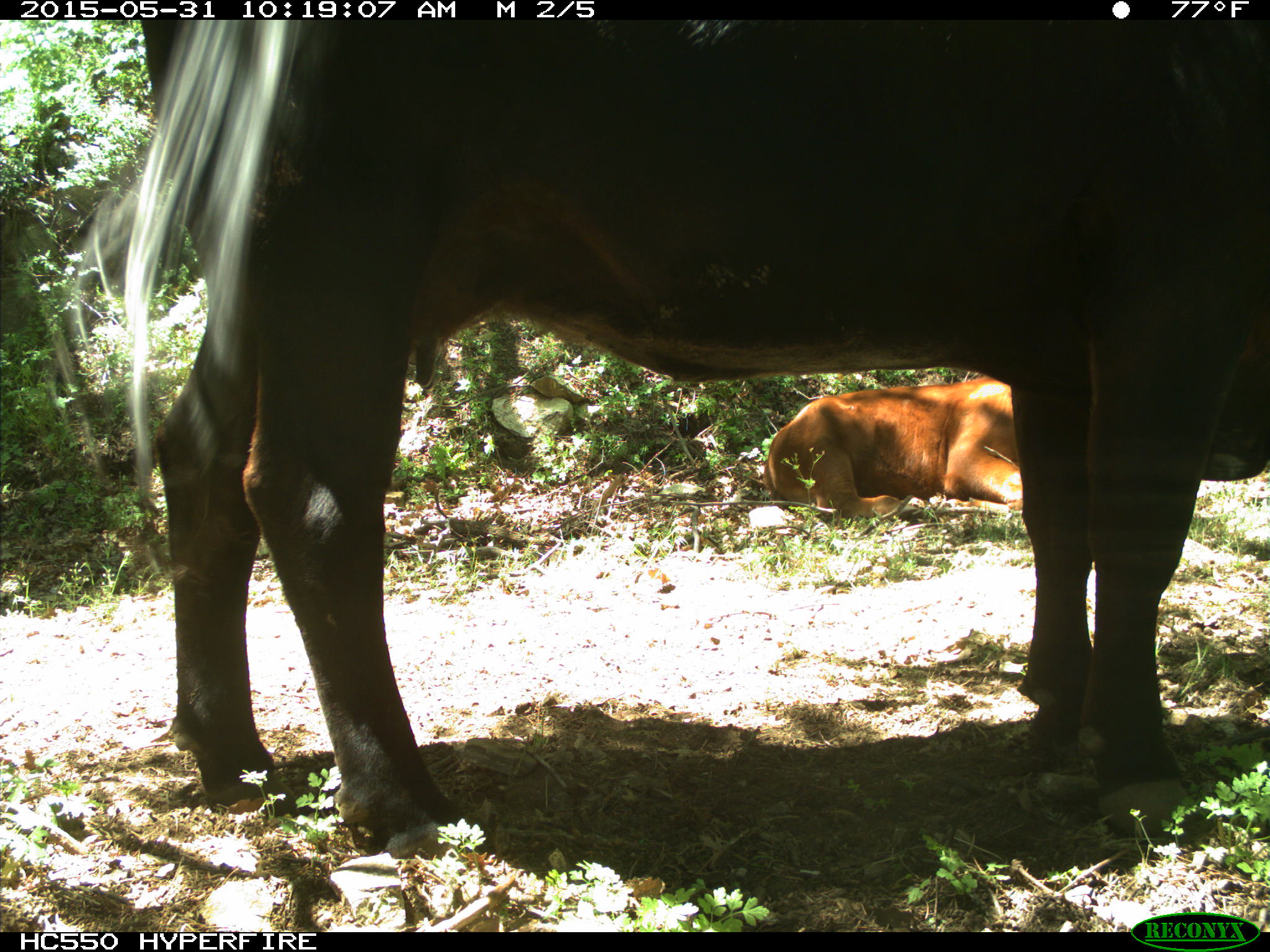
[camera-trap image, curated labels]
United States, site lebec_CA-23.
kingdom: Animalia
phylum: Chordata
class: Mammalia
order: Artiodactyla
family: Bovidae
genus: Bos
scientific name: Bos taurus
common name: domestic cow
Bos taurus (domestic cow).